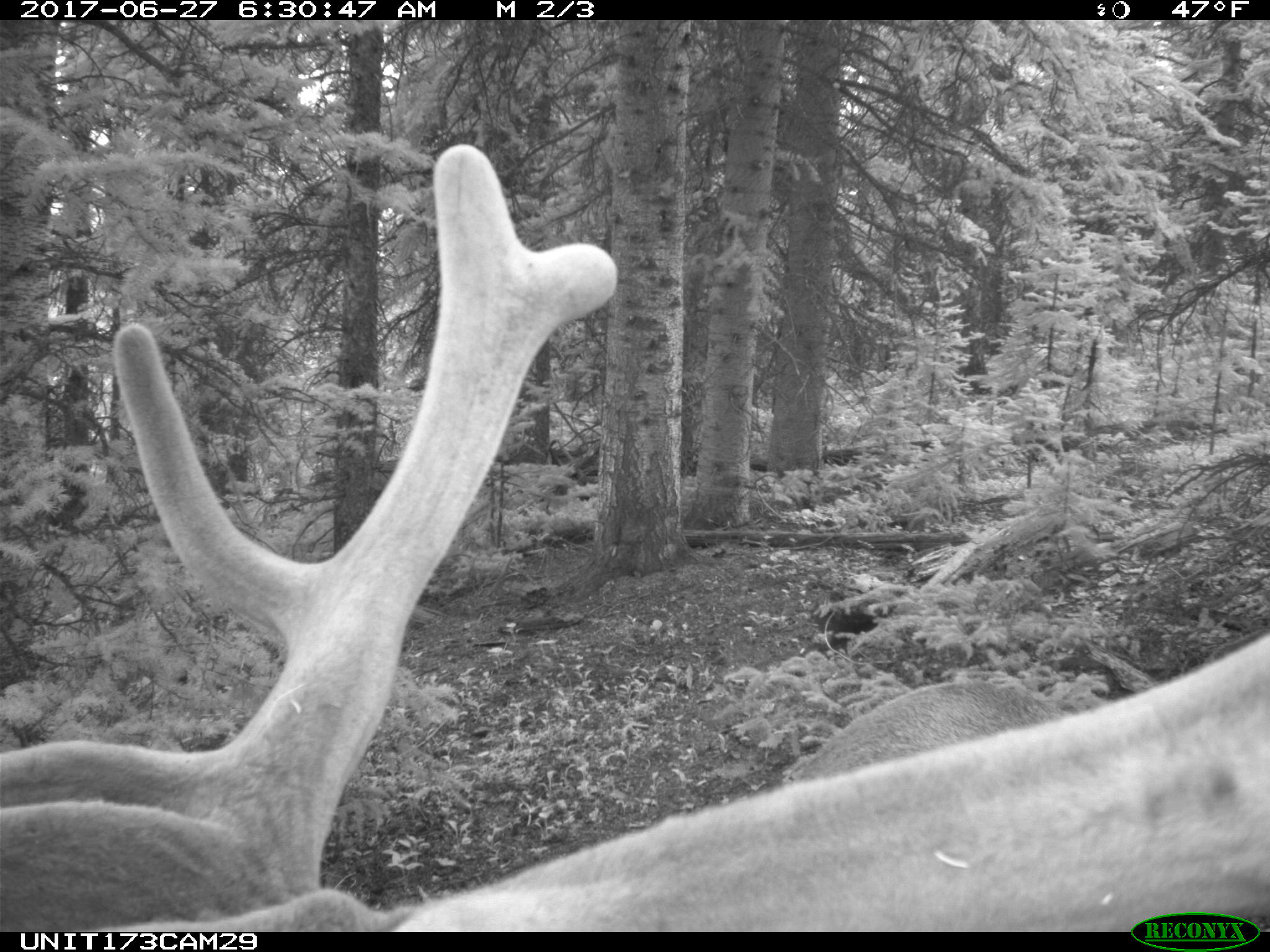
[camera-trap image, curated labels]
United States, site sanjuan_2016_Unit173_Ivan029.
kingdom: Animalia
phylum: Chordata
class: Mammalia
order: Artiodactyla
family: Cervidae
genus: Cervus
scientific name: Cervus elaphus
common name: red deer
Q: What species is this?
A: Cervus elaphus (red deer).